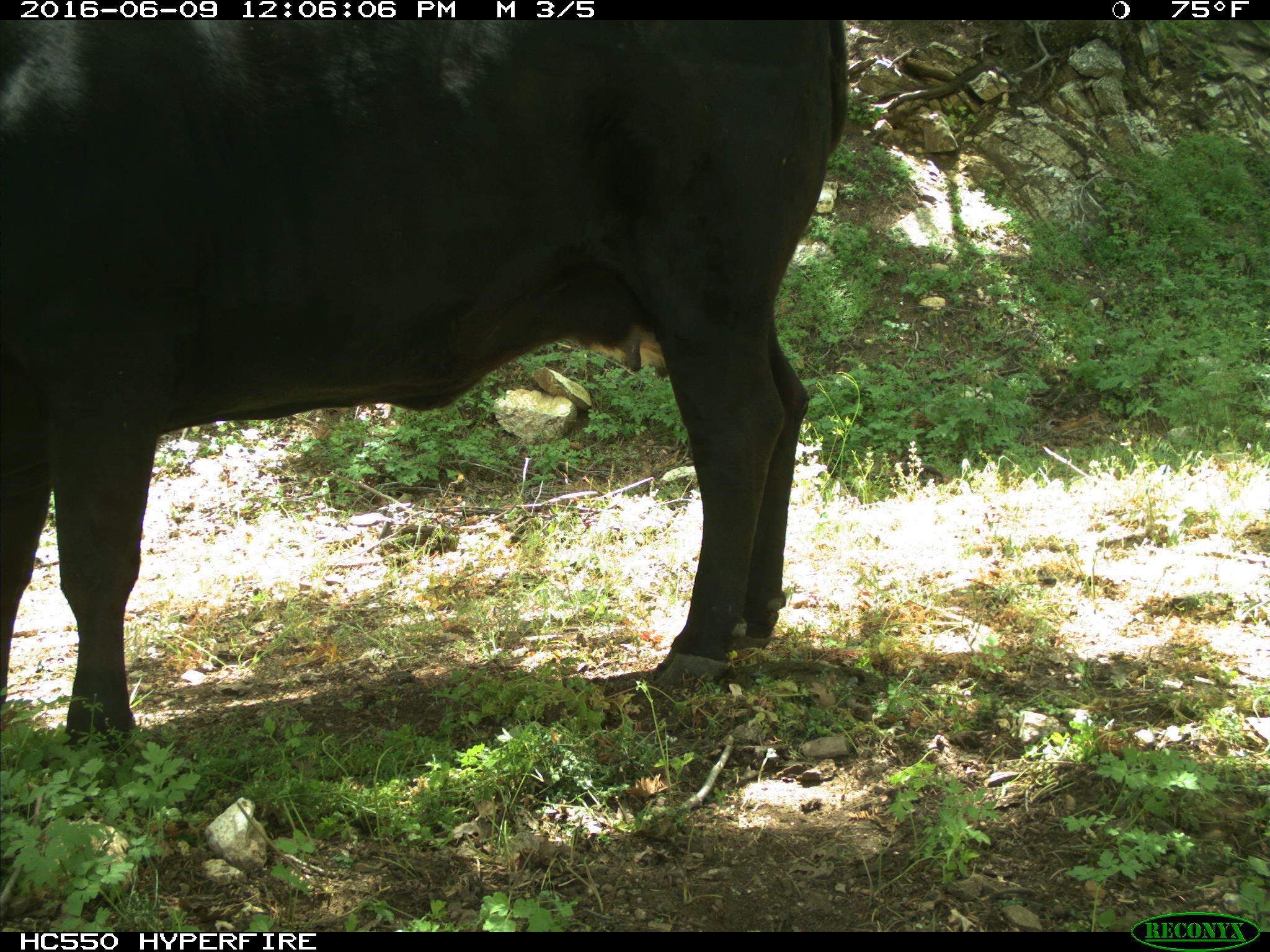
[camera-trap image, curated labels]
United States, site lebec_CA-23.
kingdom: Animalia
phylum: Chordata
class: Mammalia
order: Artiodactyla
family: Bovidae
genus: Bos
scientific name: Bos taurus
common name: domestic cow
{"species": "Bos taurus (domestic cow)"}